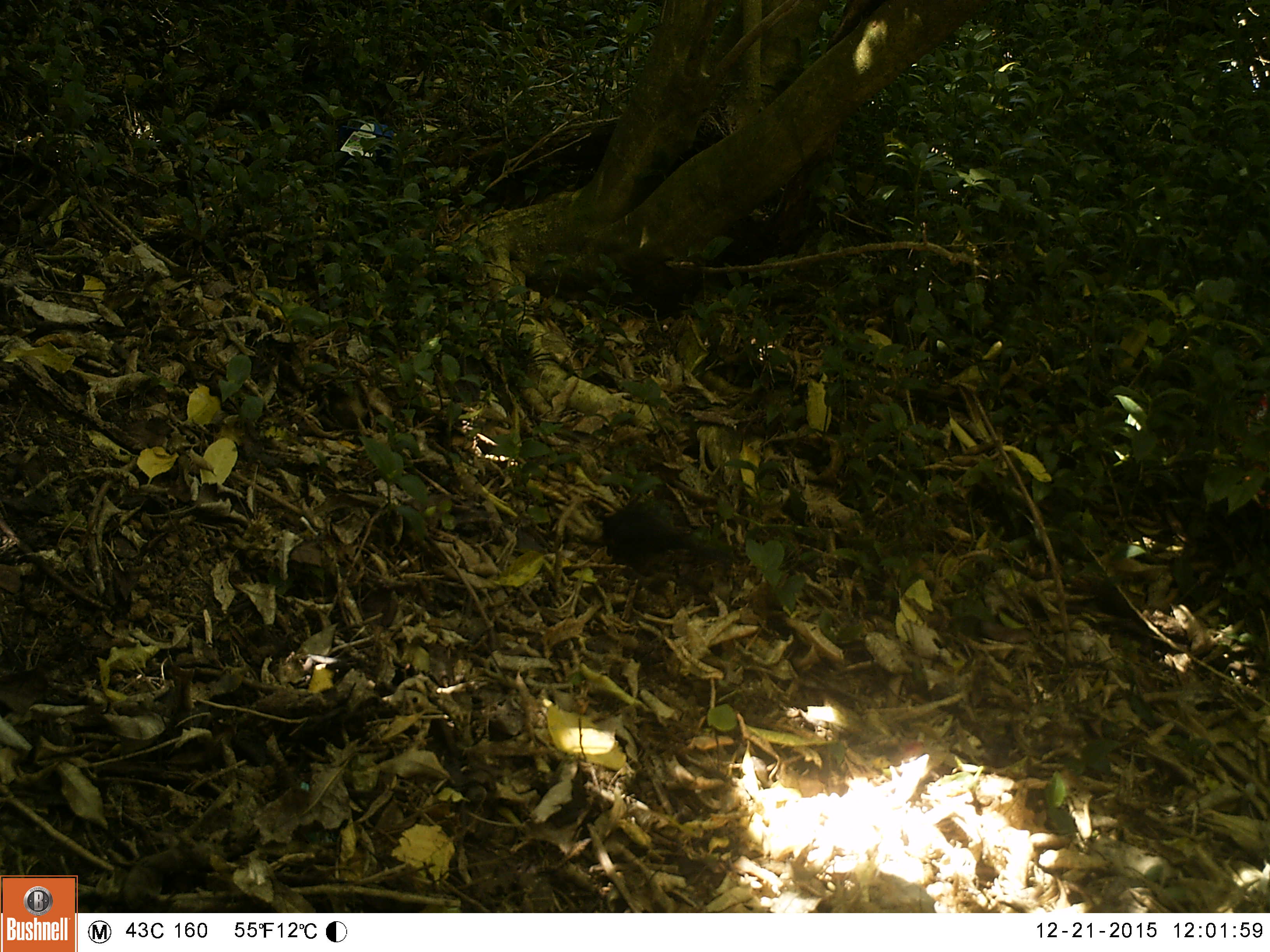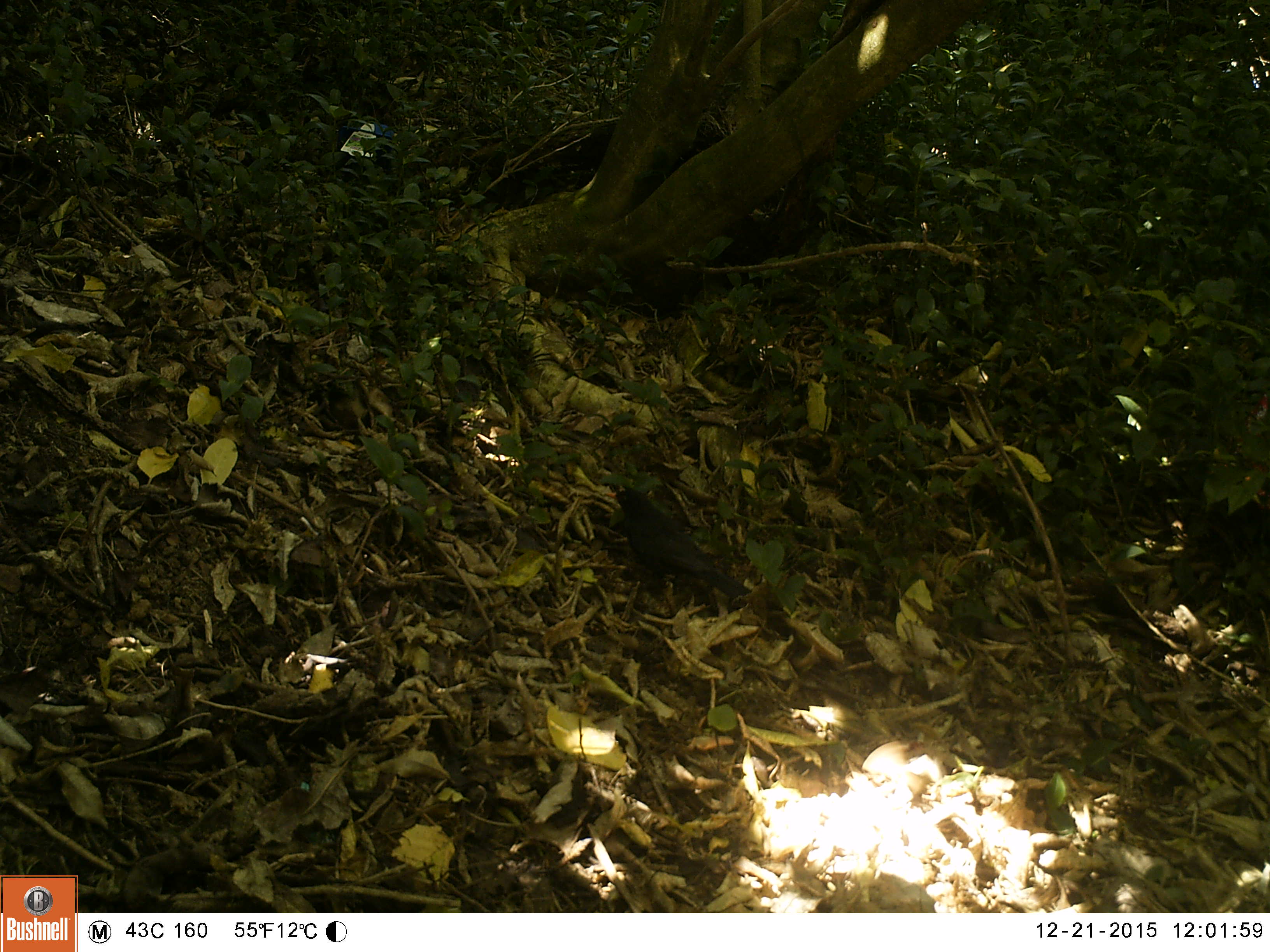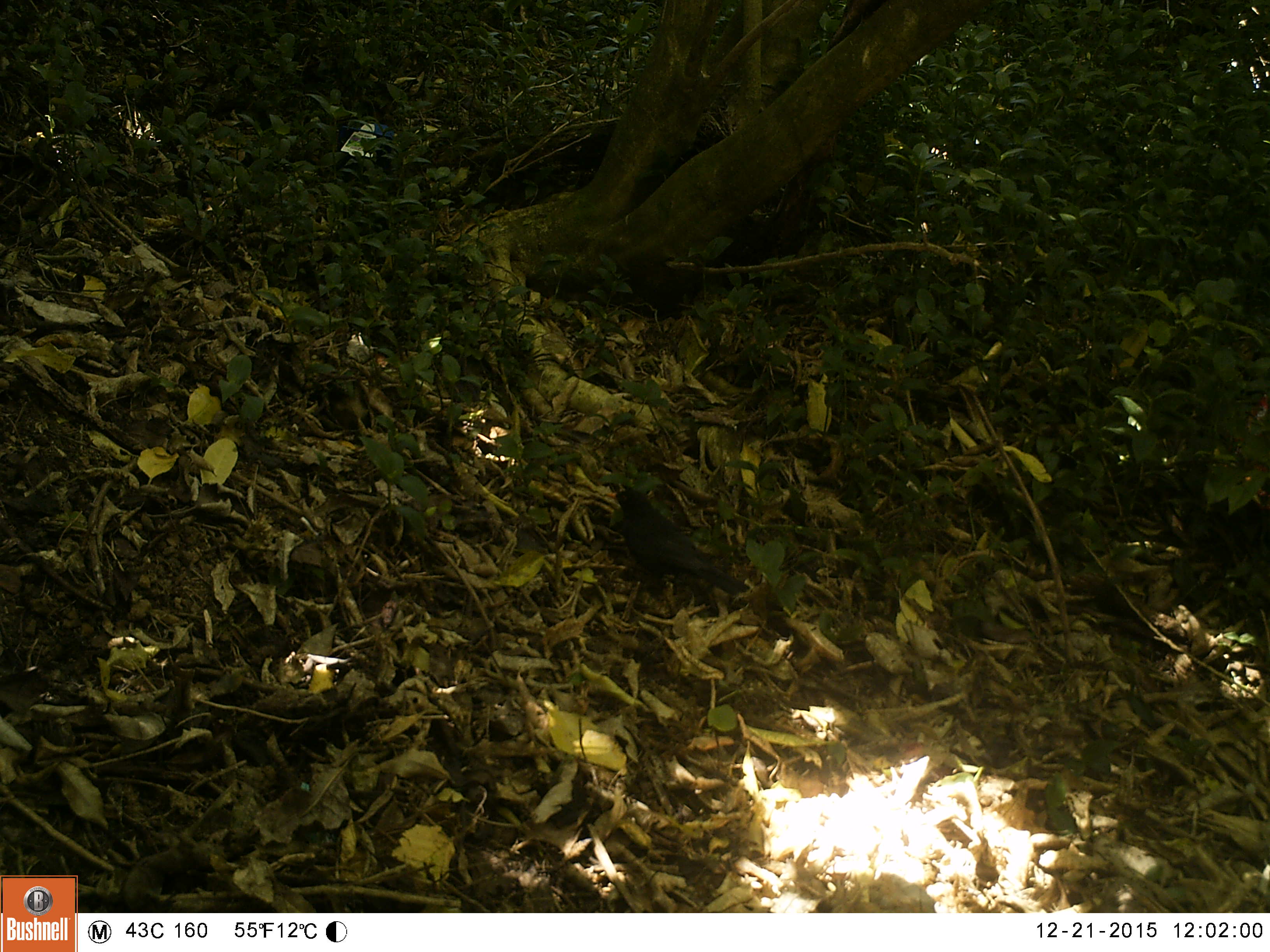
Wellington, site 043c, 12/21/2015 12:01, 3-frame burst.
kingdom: Animalia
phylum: Chordata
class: Aves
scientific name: Aves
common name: bird